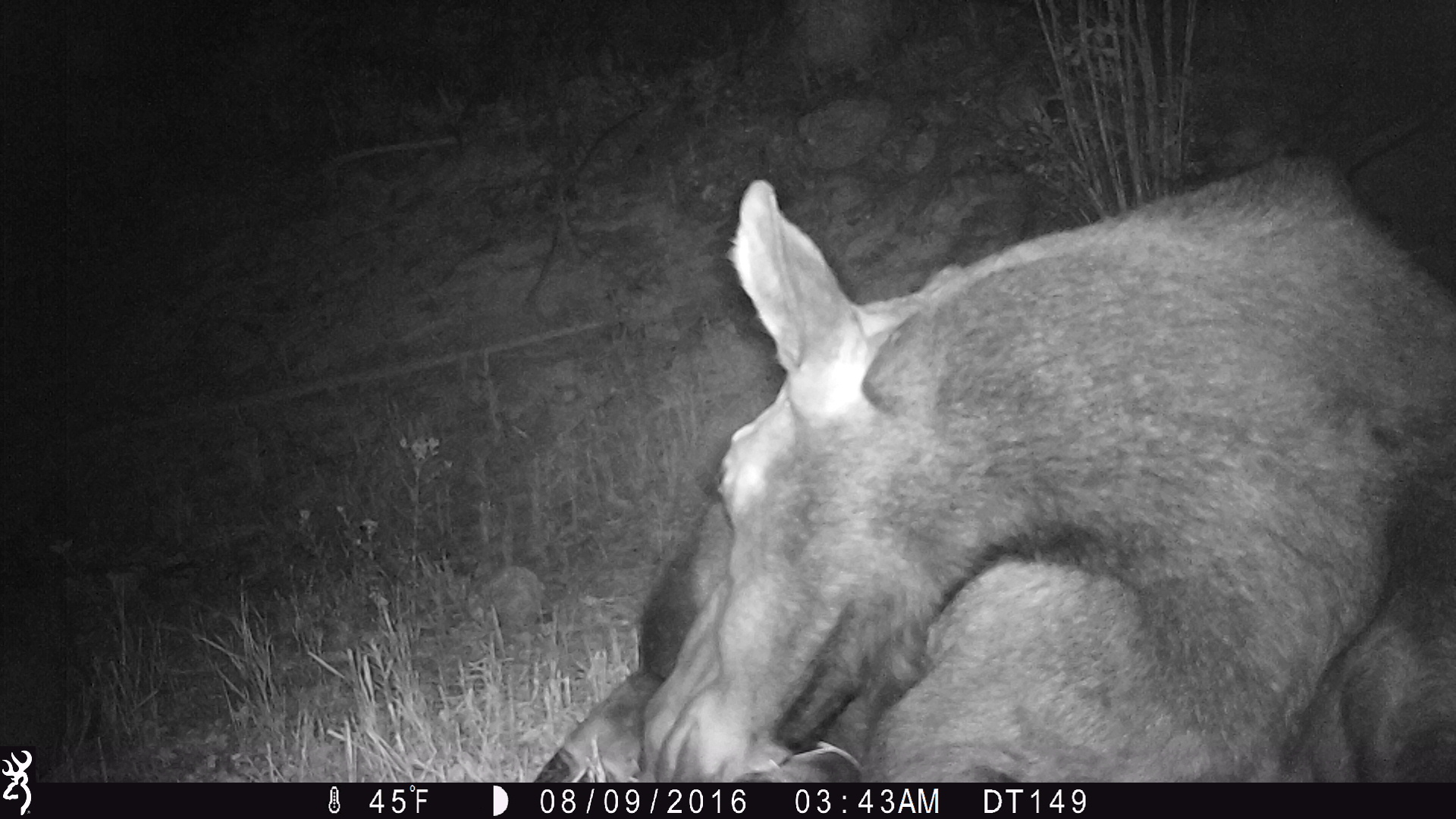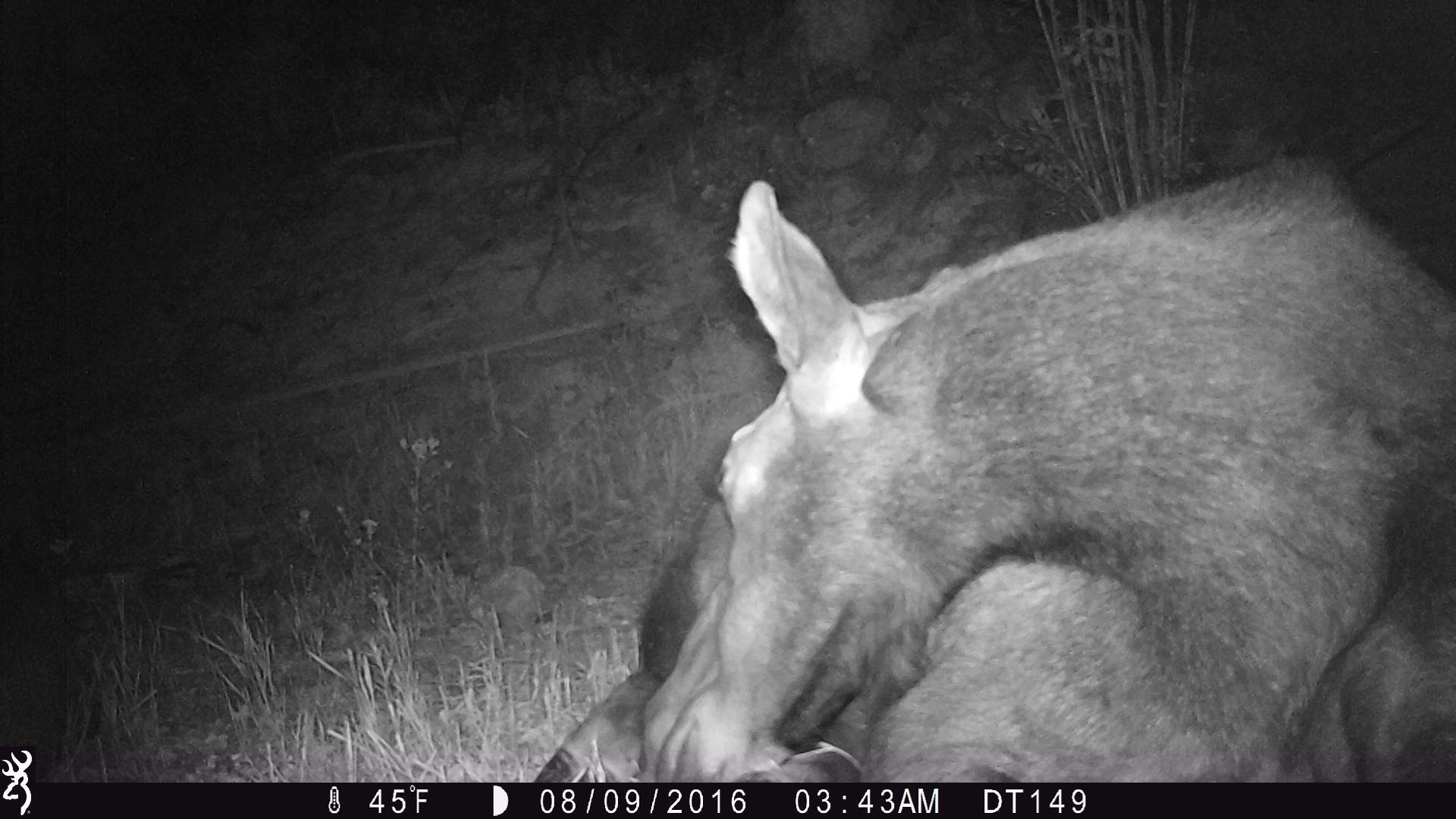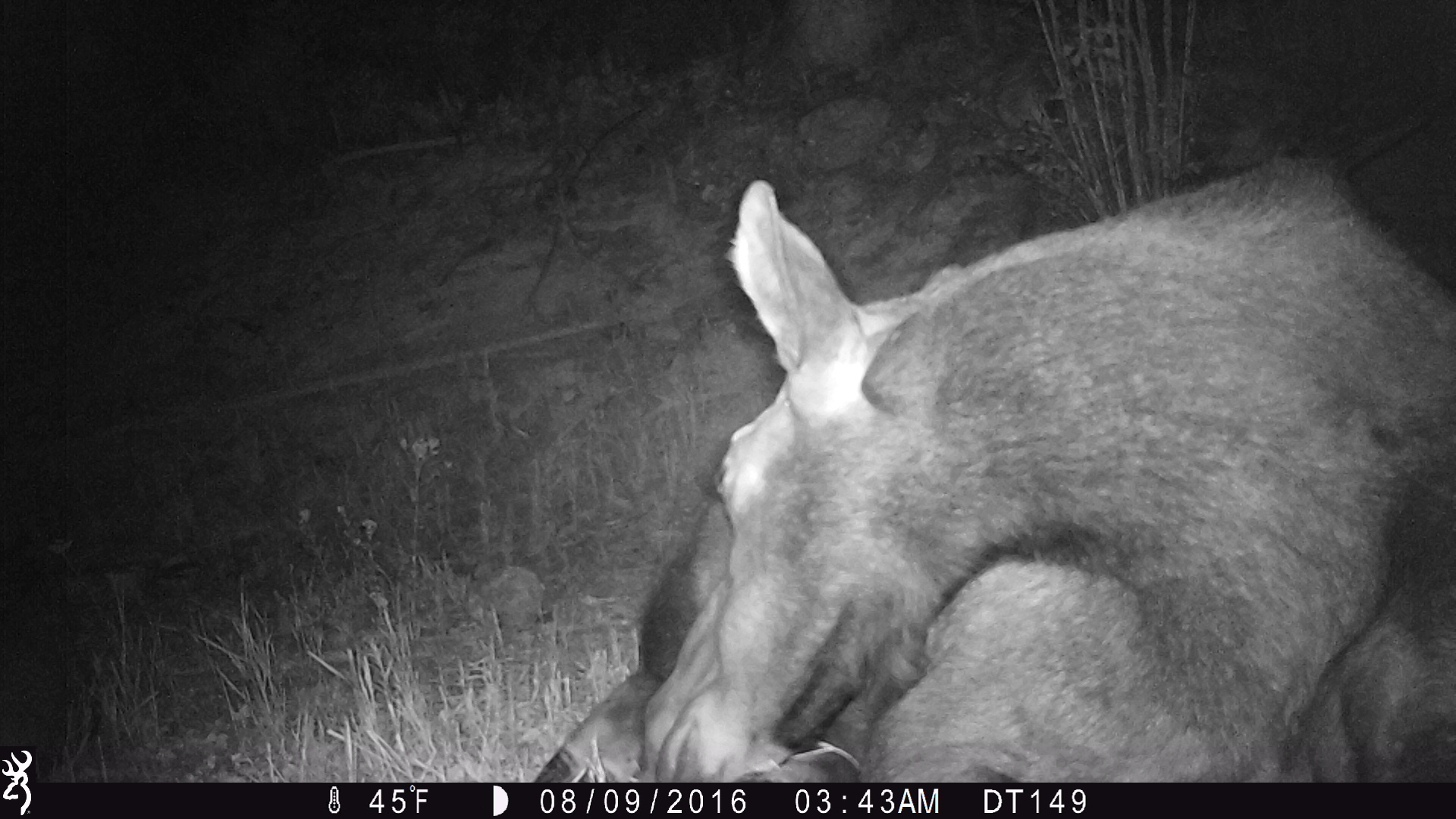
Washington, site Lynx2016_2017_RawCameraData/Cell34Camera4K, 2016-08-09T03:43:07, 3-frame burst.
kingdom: Animalia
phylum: Chordata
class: Mammalia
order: Artiodactyla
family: Cervidae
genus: Alces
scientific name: Alces alces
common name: moose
Alces alces (moose). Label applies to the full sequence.